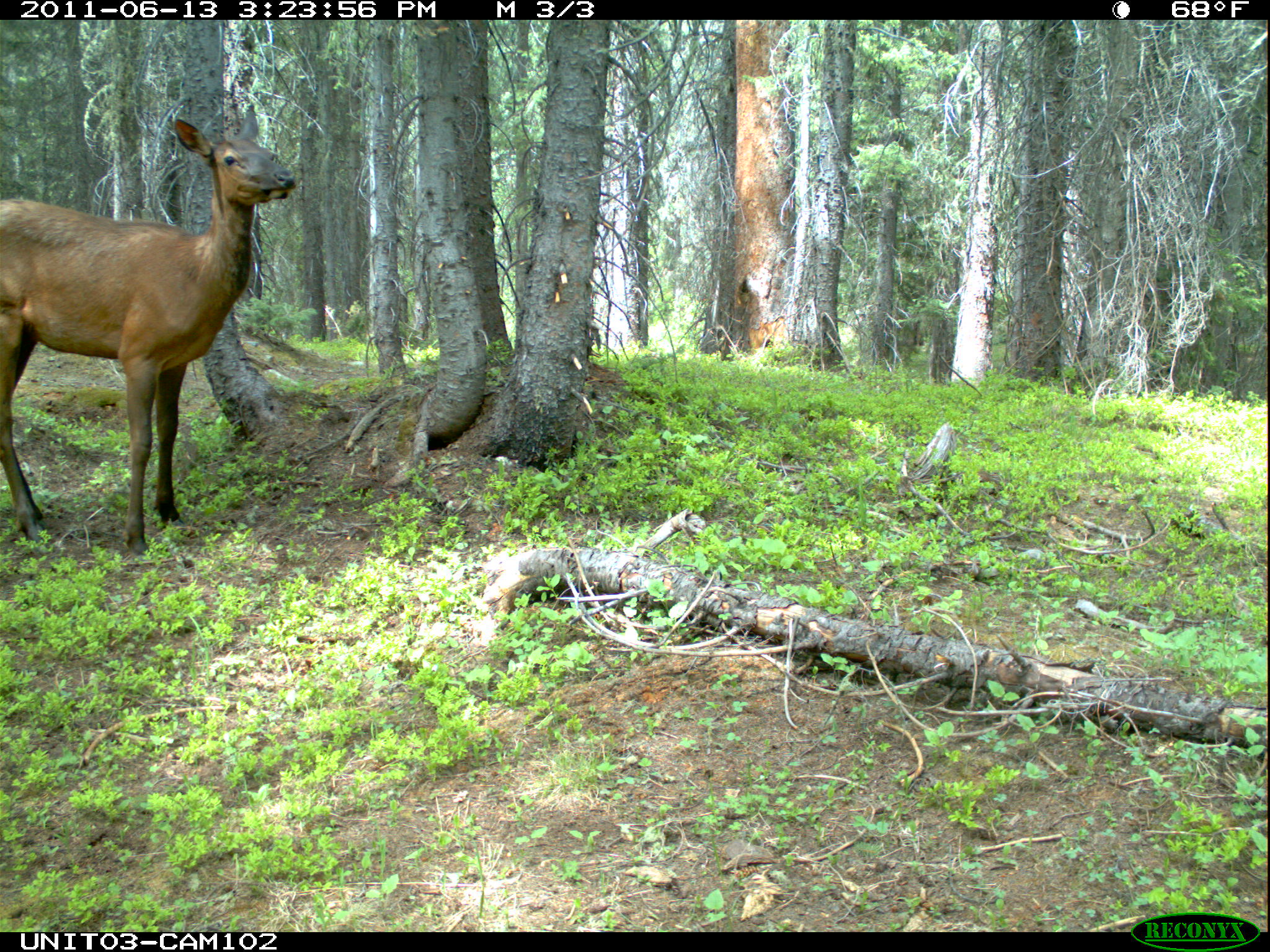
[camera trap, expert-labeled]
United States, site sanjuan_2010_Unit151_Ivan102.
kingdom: Animalia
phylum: Chordata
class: Mammalia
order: Artiodactyla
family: Cervidae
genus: Cervus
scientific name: Cervus elaphus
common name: red deer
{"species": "Cervus elaphus (red deer)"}